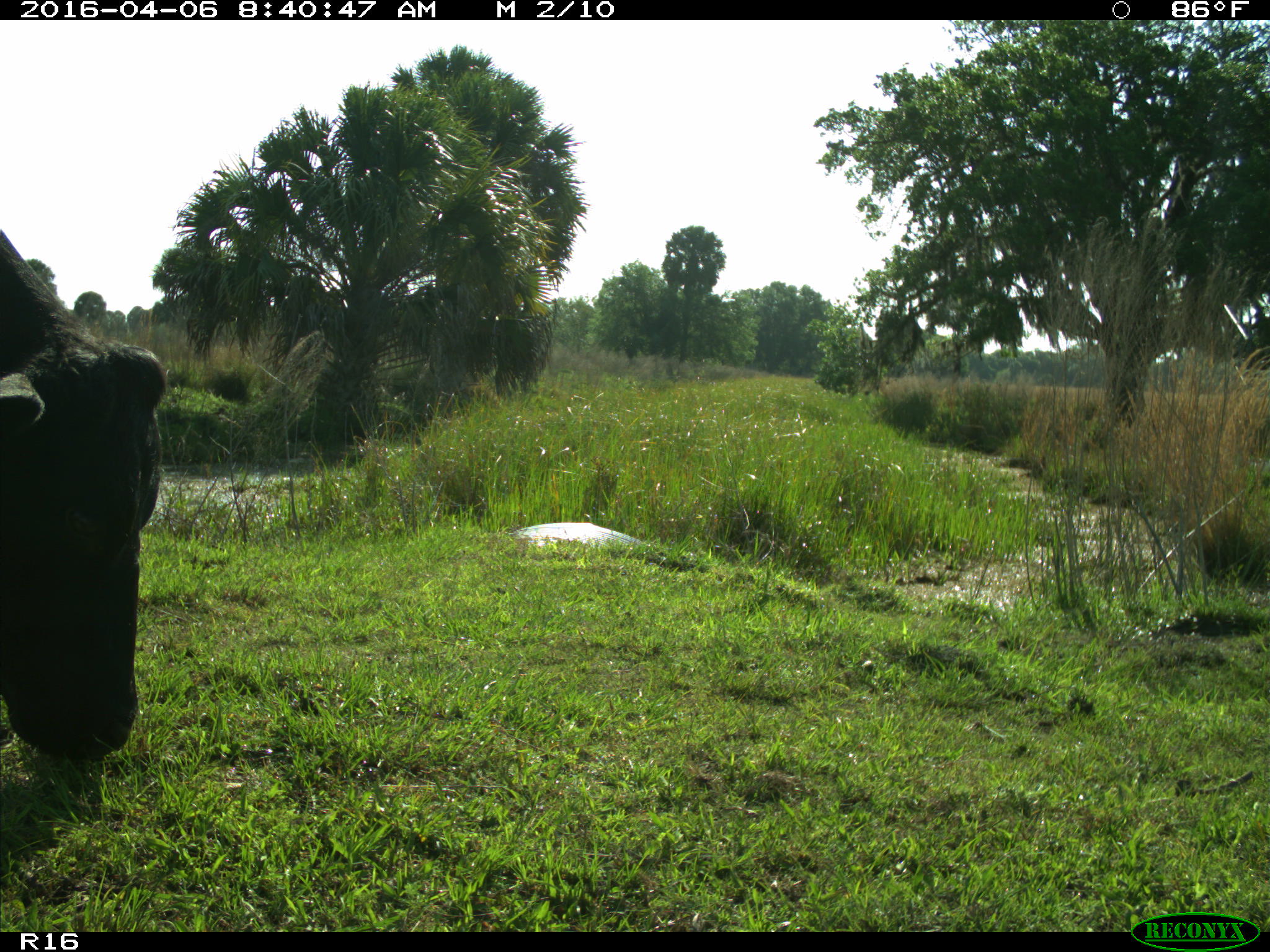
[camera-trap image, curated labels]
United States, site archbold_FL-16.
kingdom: Animalia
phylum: Chordata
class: Mammalia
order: Artiodactyla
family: Bovidae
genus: Bos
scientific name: Bos taurus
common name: domestic cow